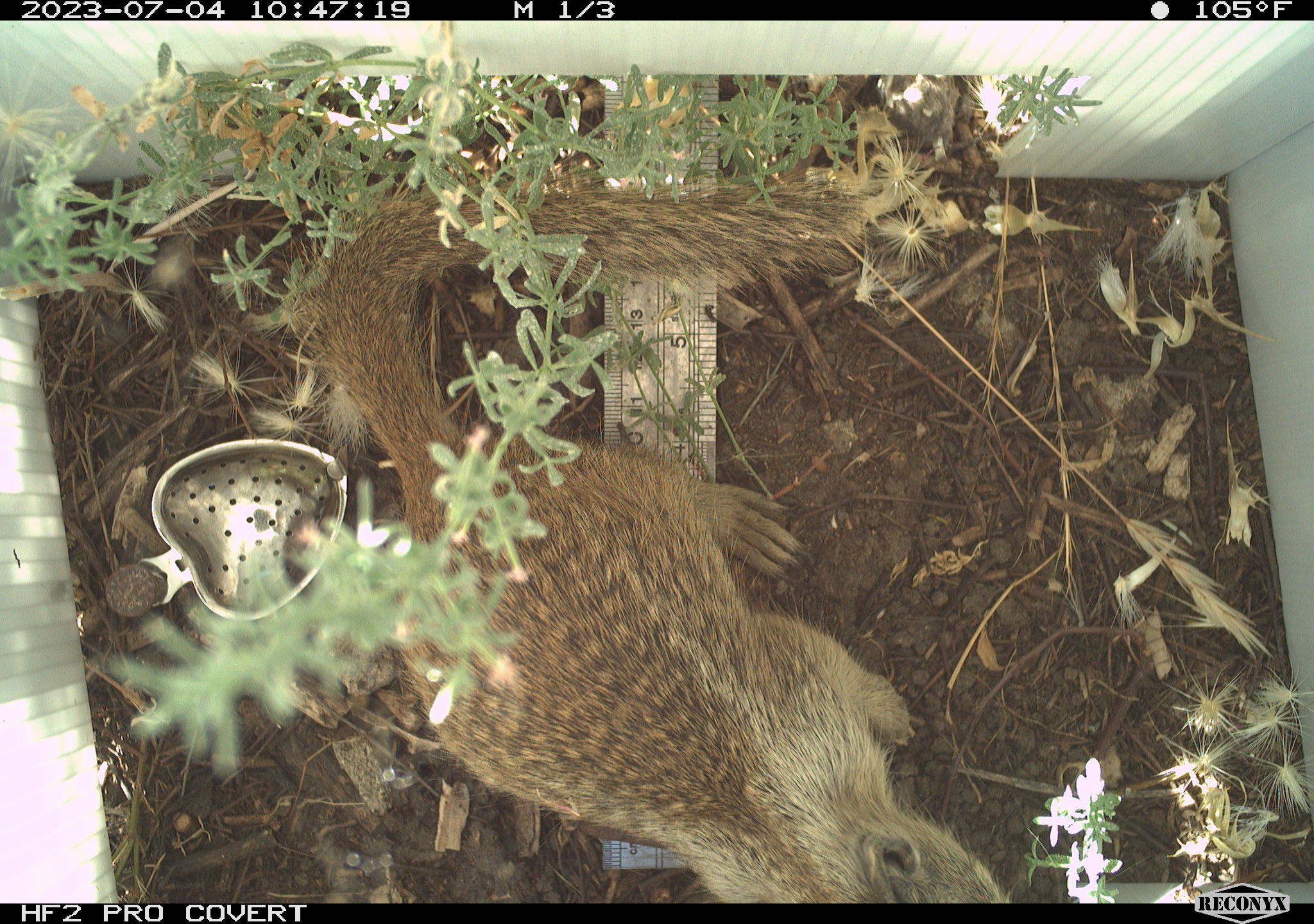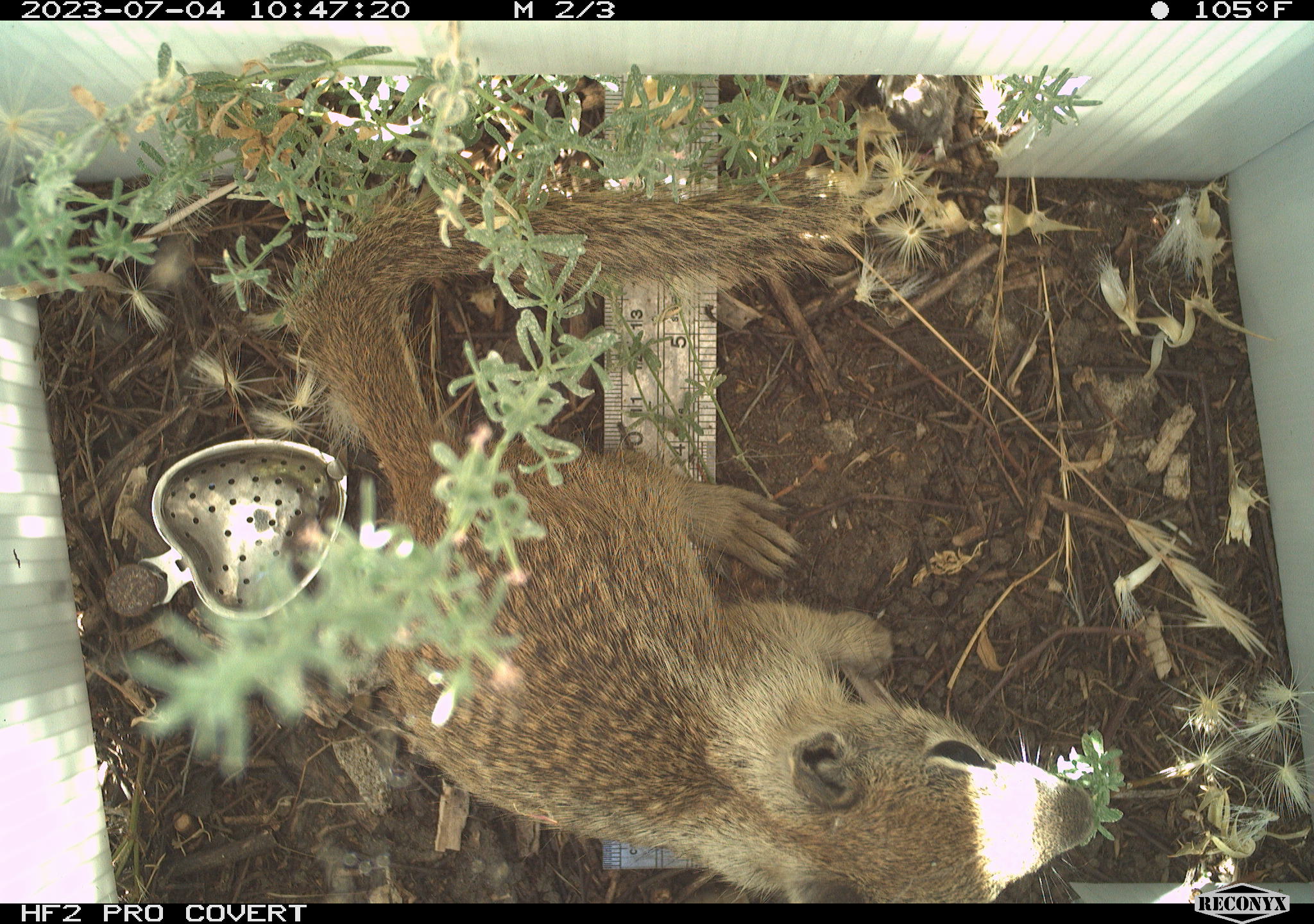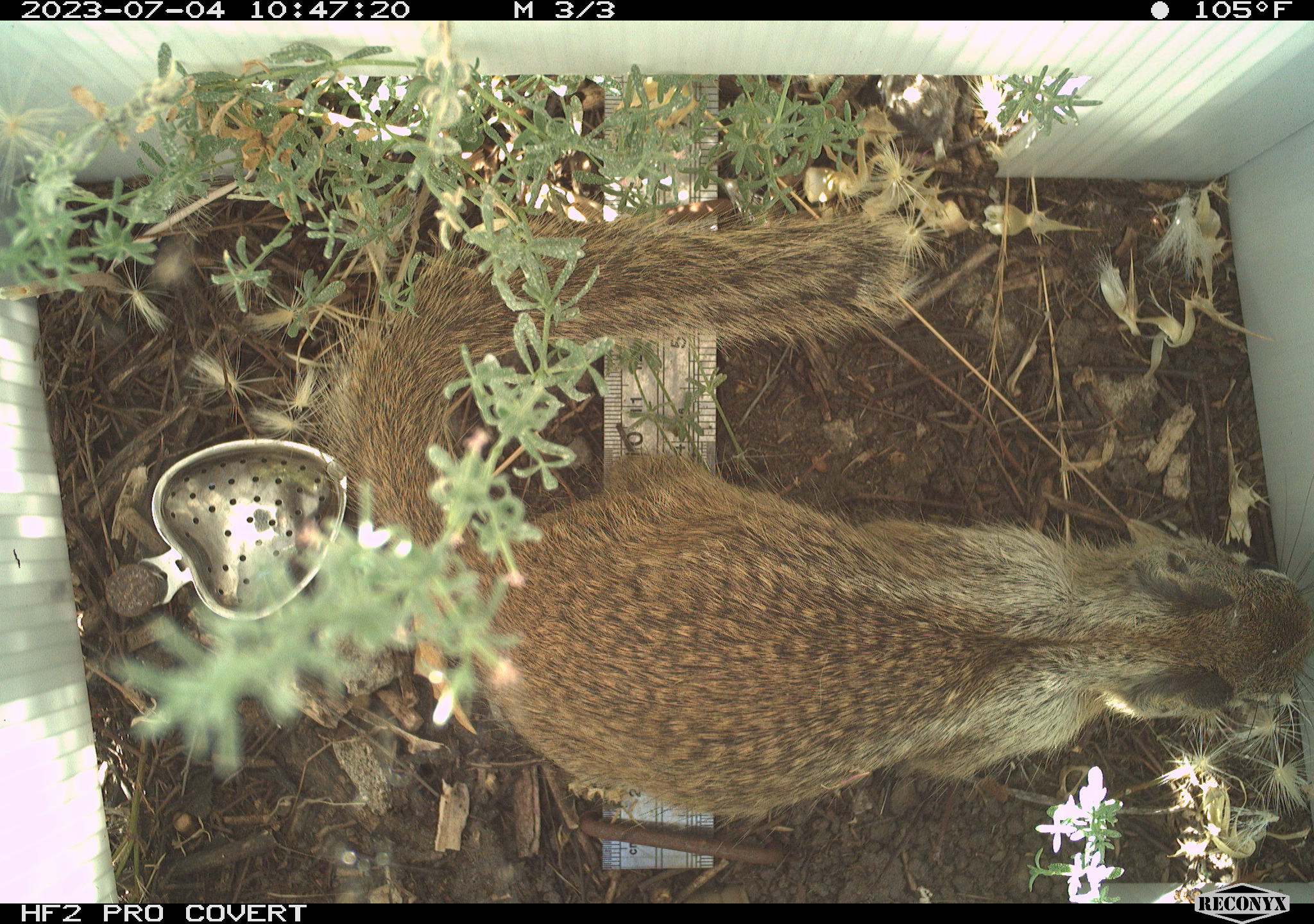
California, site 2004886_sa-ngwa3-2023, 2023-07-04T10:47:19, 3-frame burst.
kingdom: Animalia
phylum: Chordata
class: Mammalia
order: Rodentia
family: Sciuridae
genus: Otospermophilus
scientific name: Otospermophilus beecheyi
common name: california ground squirrel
California ground squirrel (Otospermophilus beecheyi).